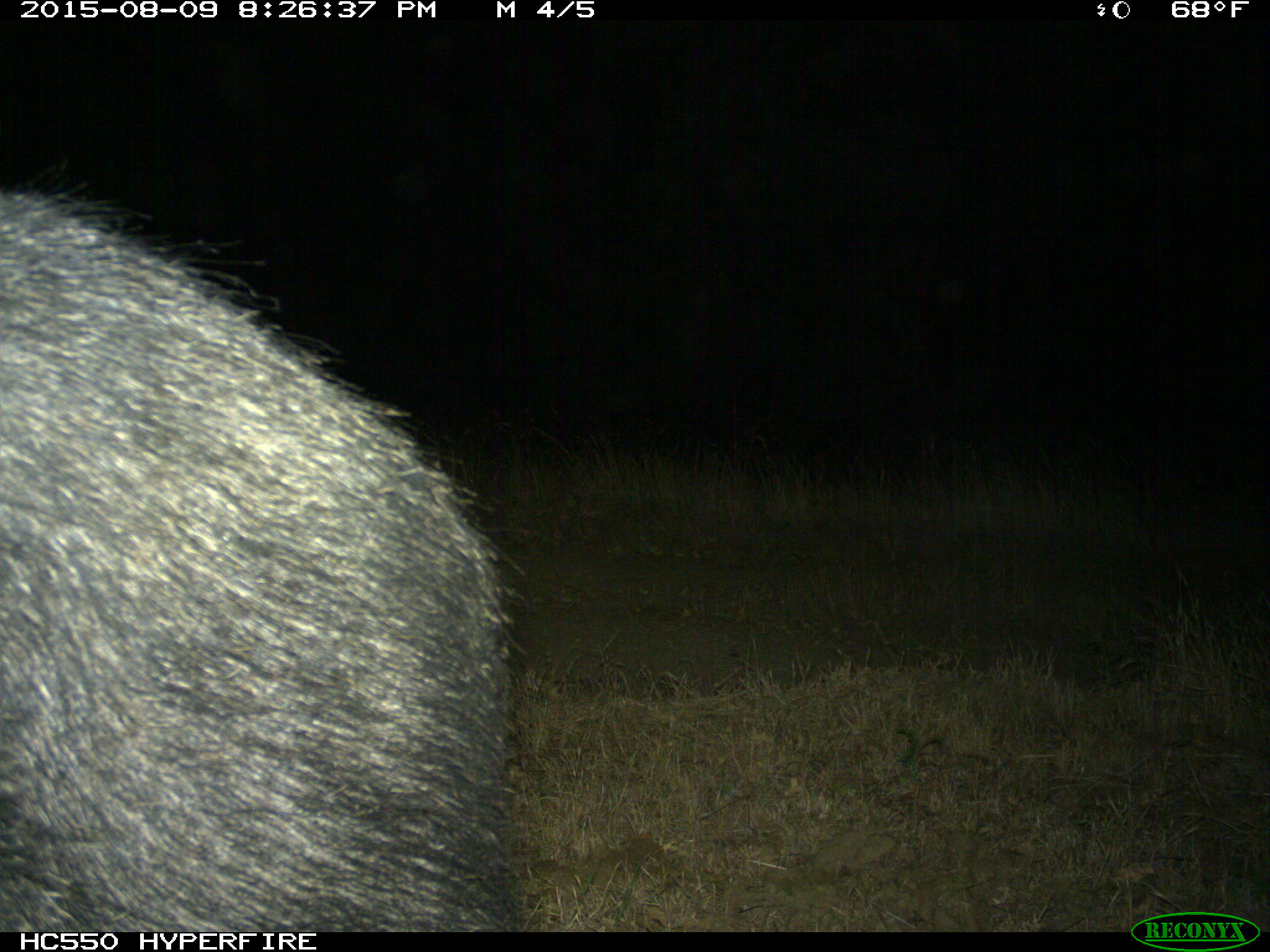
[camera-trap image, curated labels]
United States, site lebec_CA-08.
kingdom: Animalia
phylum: Chordata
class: Mammalia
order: Artiodactyla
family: Suidae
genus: Sus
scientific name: Sus scrofa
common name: wild boar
Sus scrofa (wild boar).